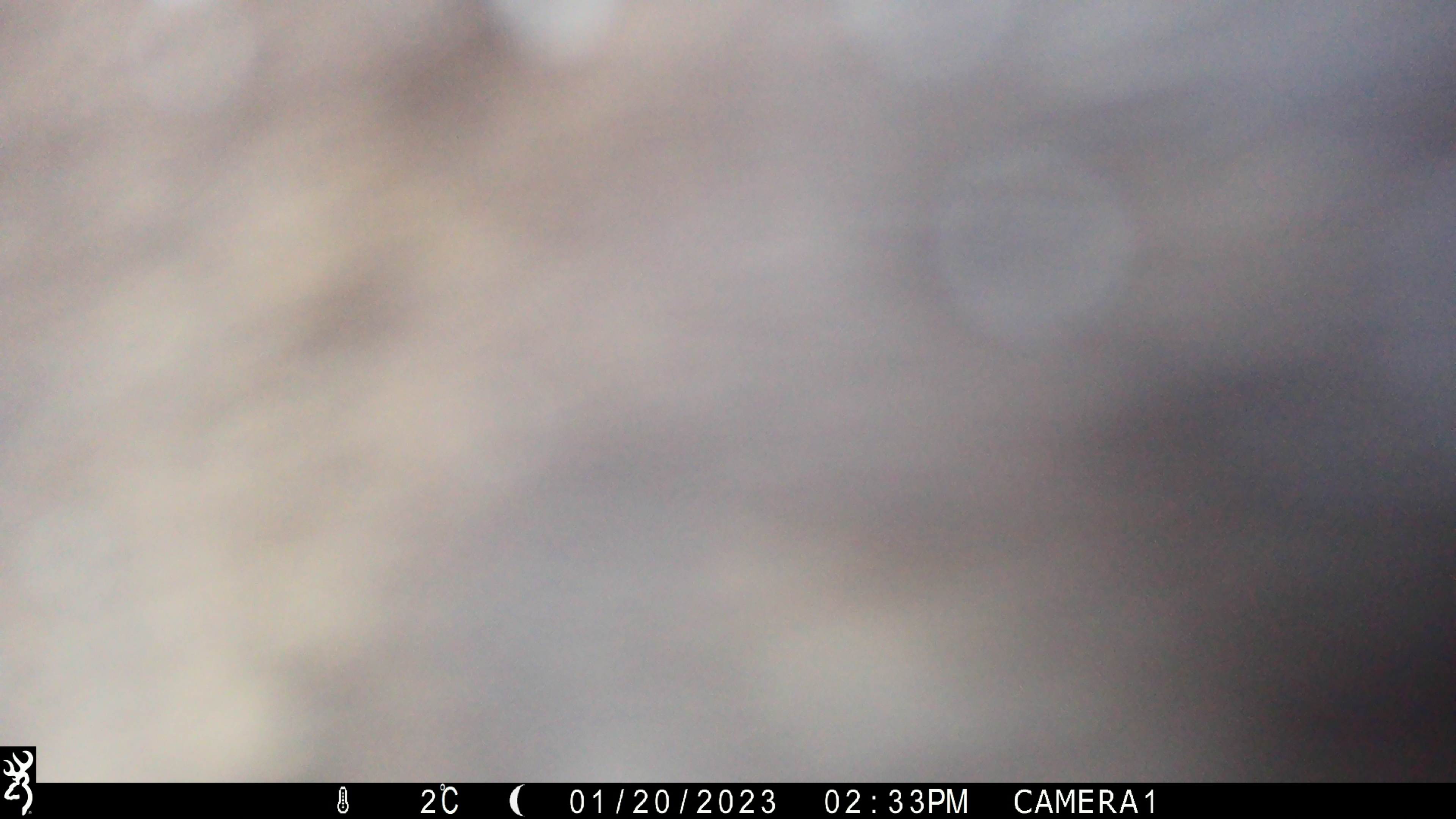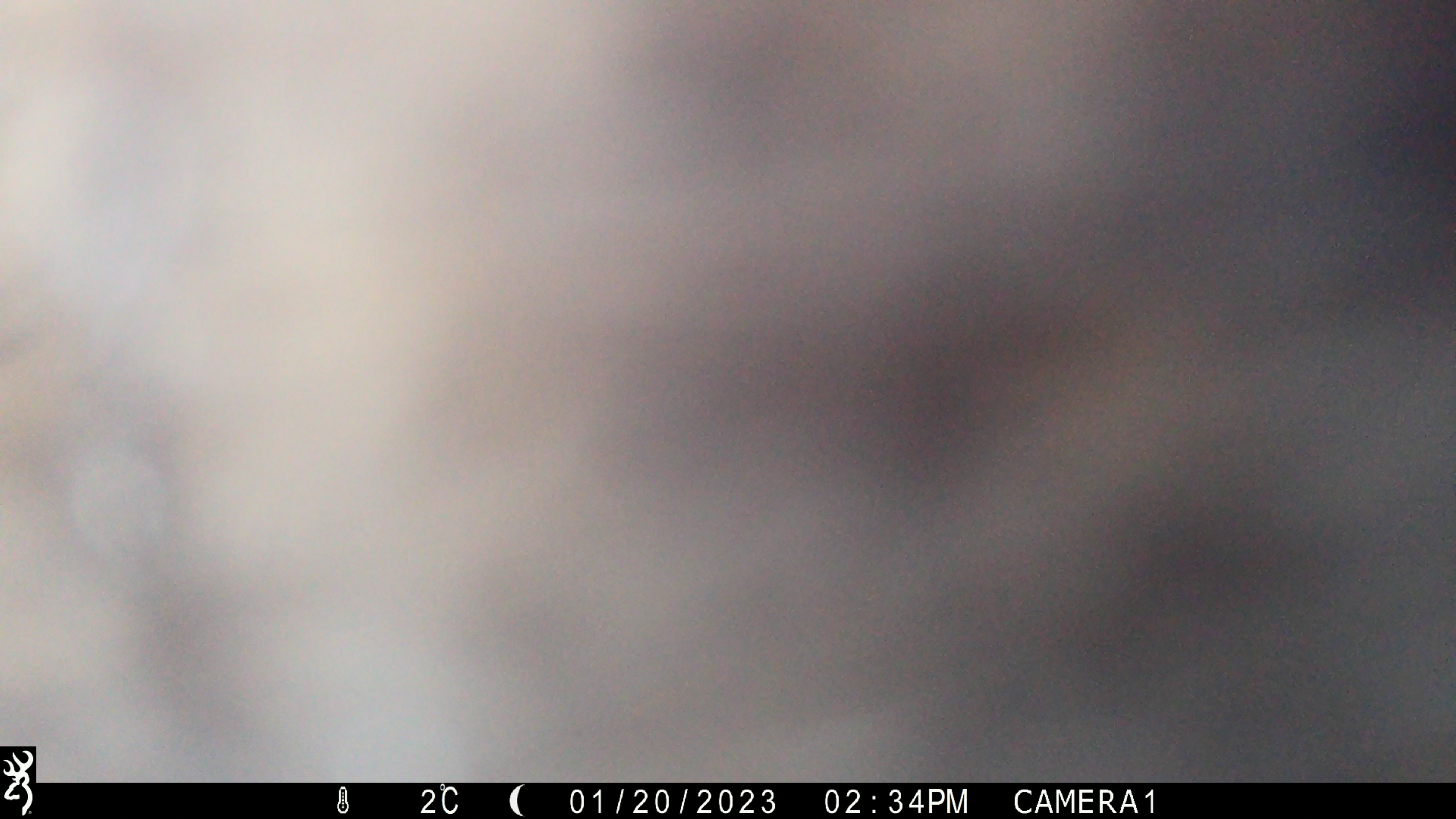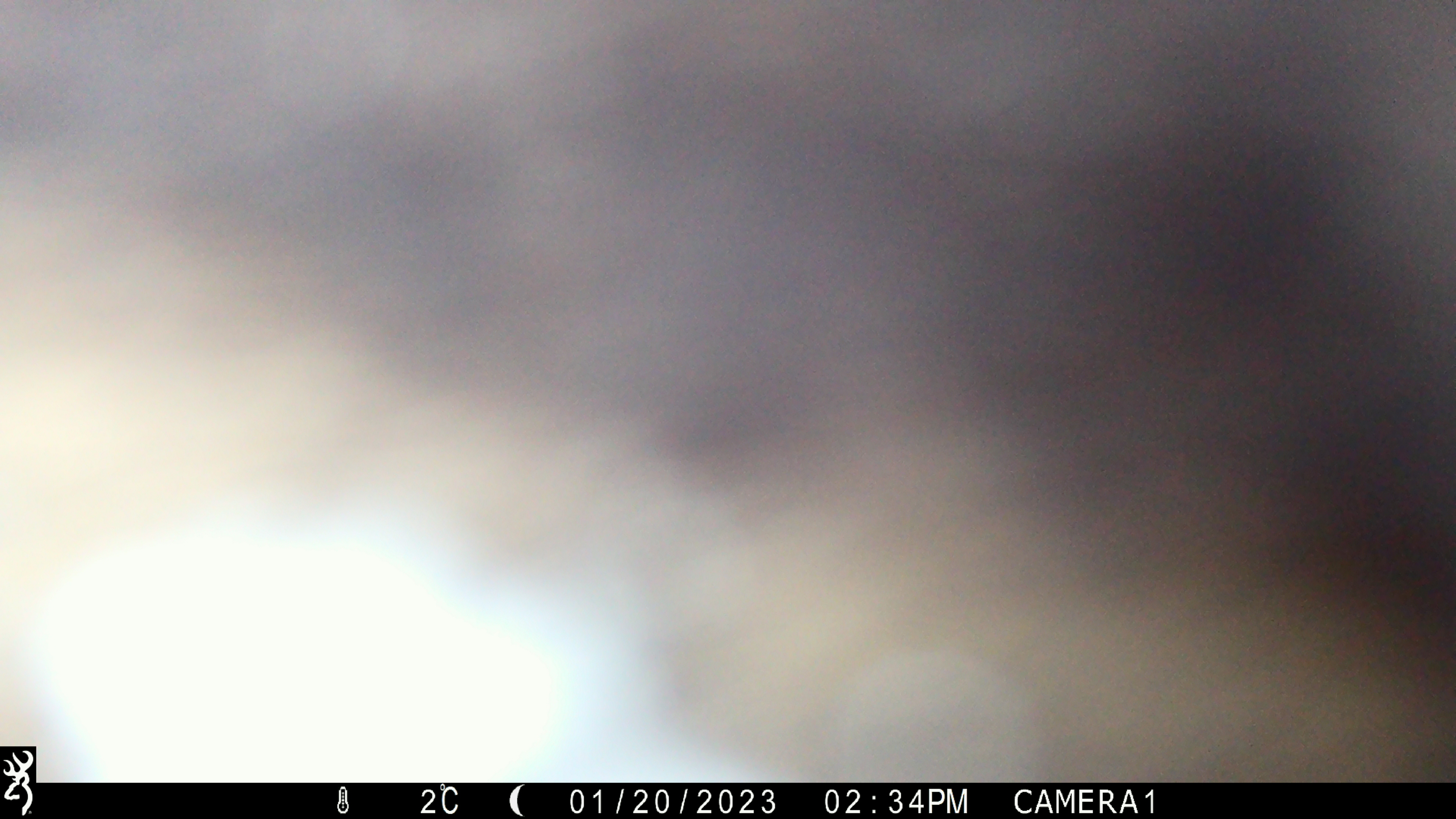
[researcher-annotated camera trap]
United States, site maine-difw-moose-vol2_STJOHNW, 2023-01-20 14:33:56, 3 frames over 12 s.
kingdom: Animalia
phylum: Chordata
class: Mammalia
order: Artiodactyla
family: Cervidae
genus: Alces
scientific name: Alces alces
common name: moose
Moose (Alces alces).